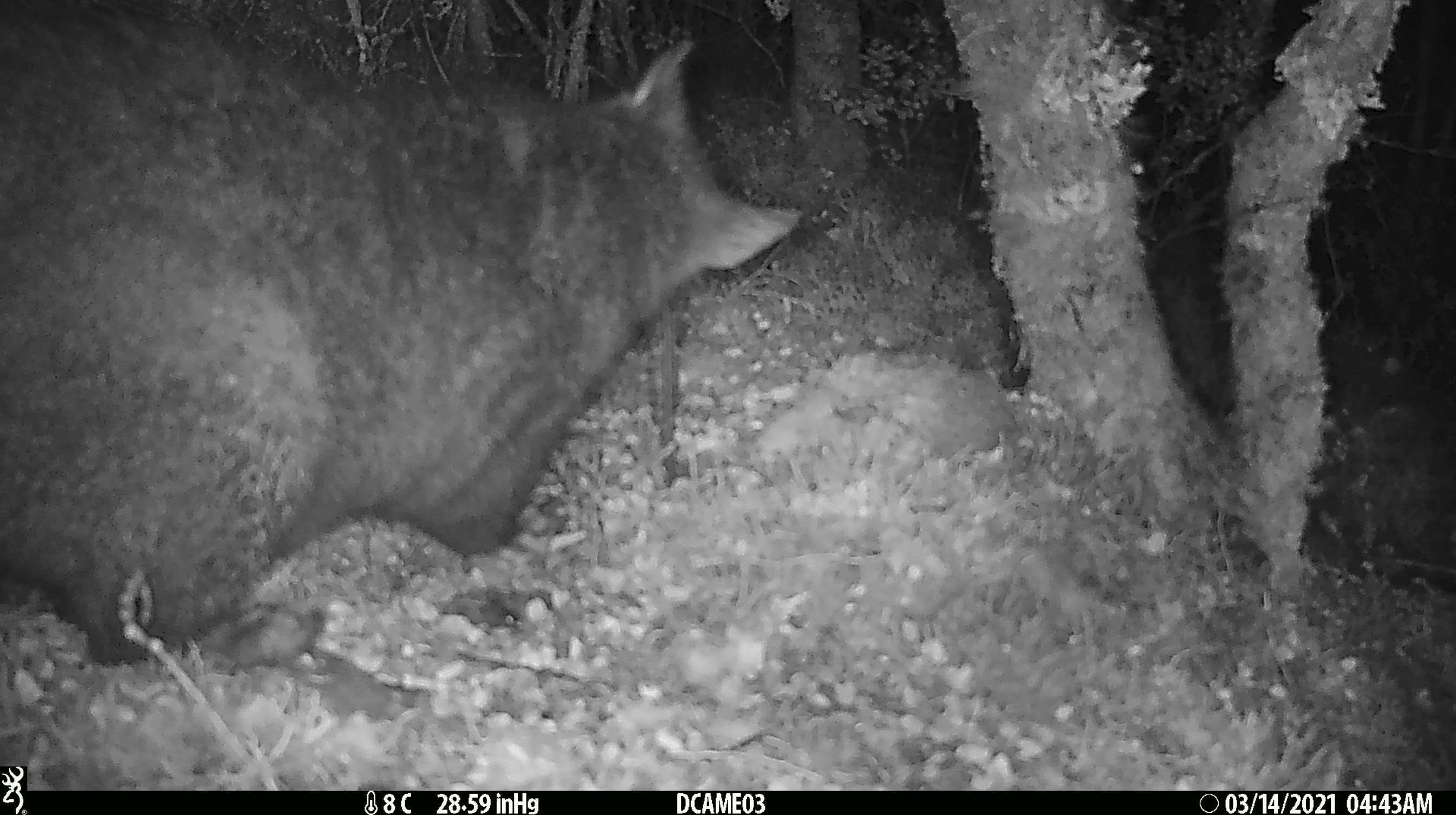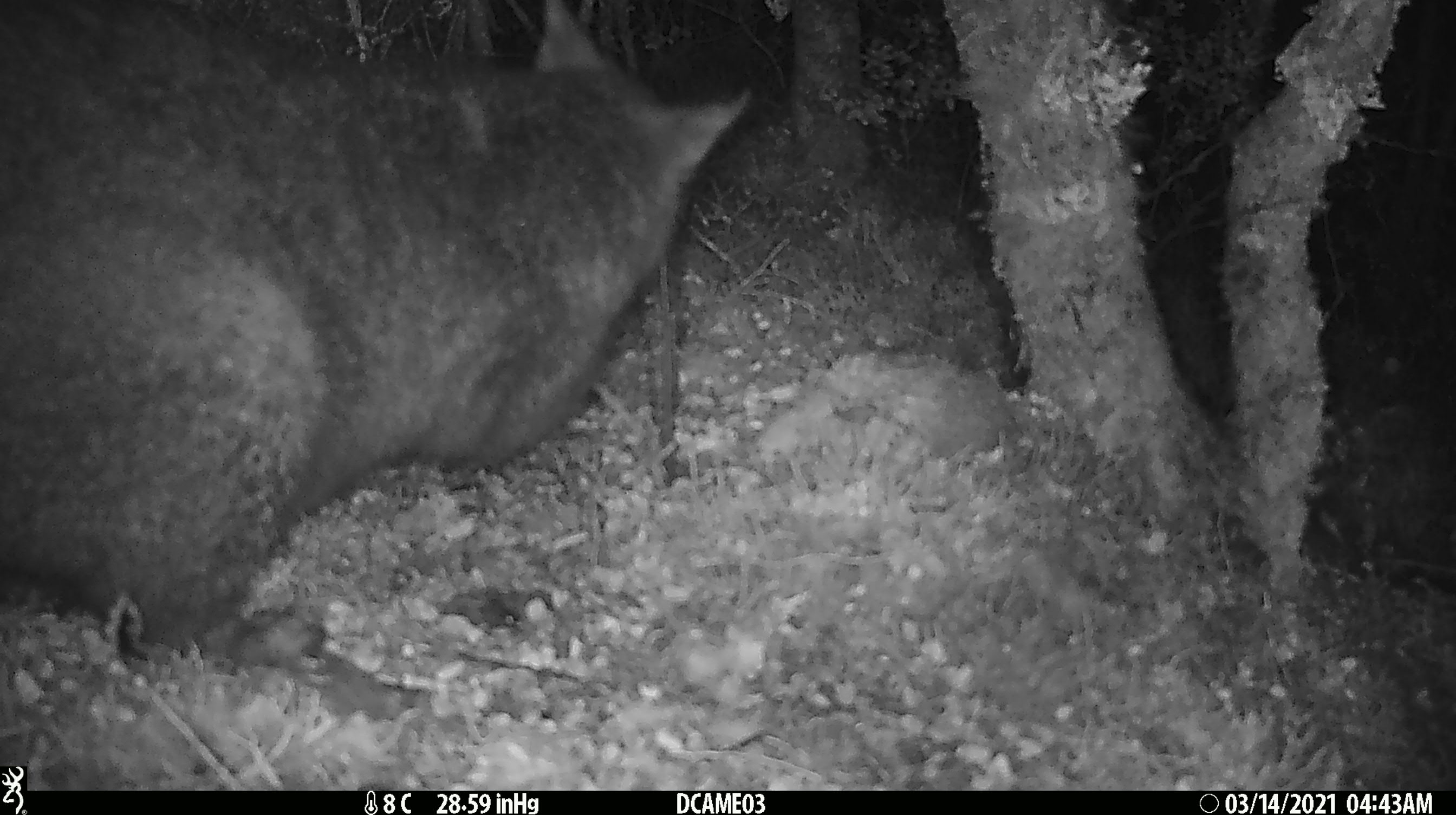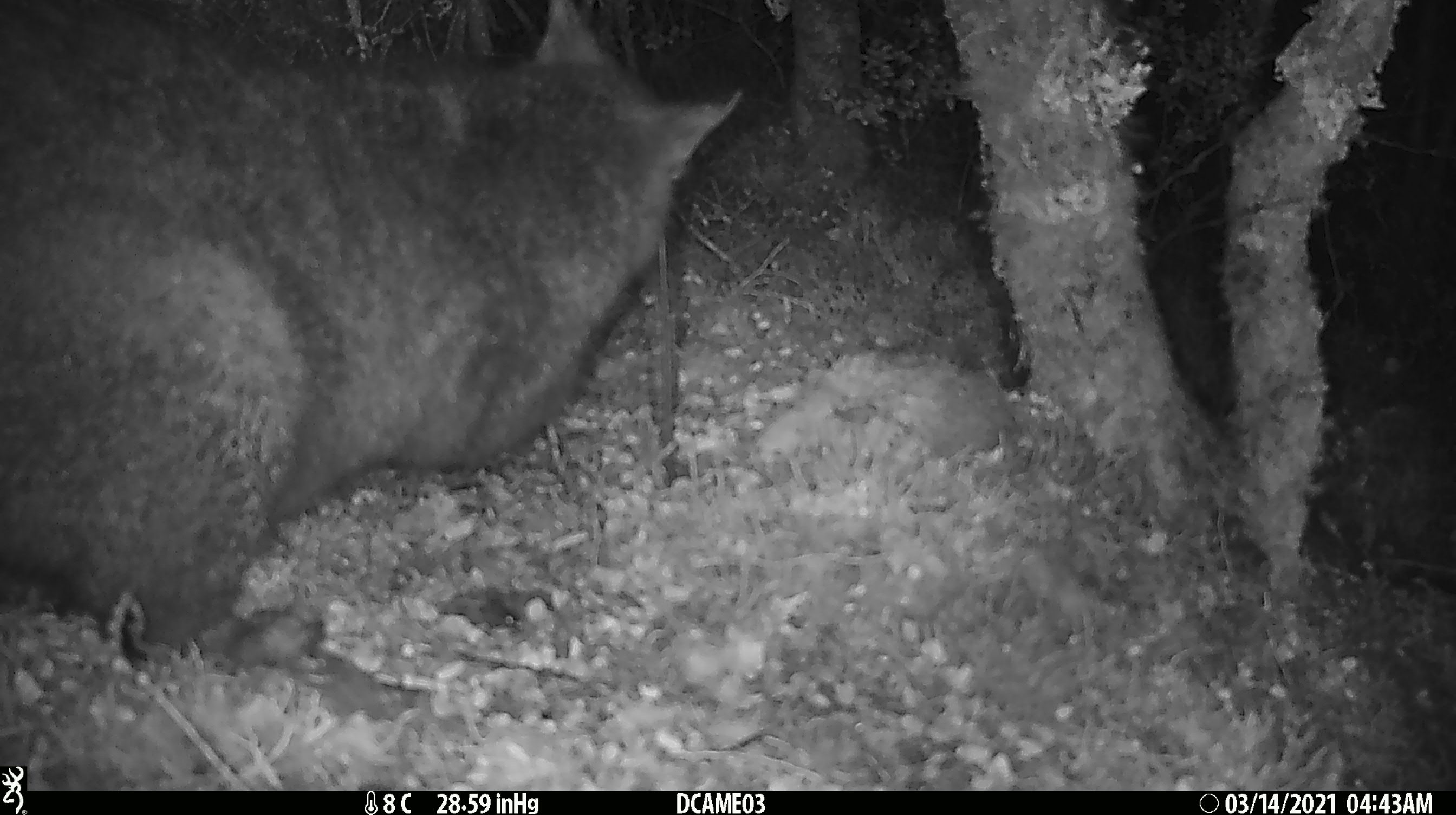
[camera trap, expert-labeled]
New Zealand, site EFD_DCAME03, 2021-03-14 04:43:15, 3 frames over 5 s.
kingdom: Animalia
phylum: Chordata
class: Mammalia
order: Diprotodontia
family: Phalangeridae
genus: Trichosurus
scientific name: Trichosurus vulpecula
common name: common brushtail possum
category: possum